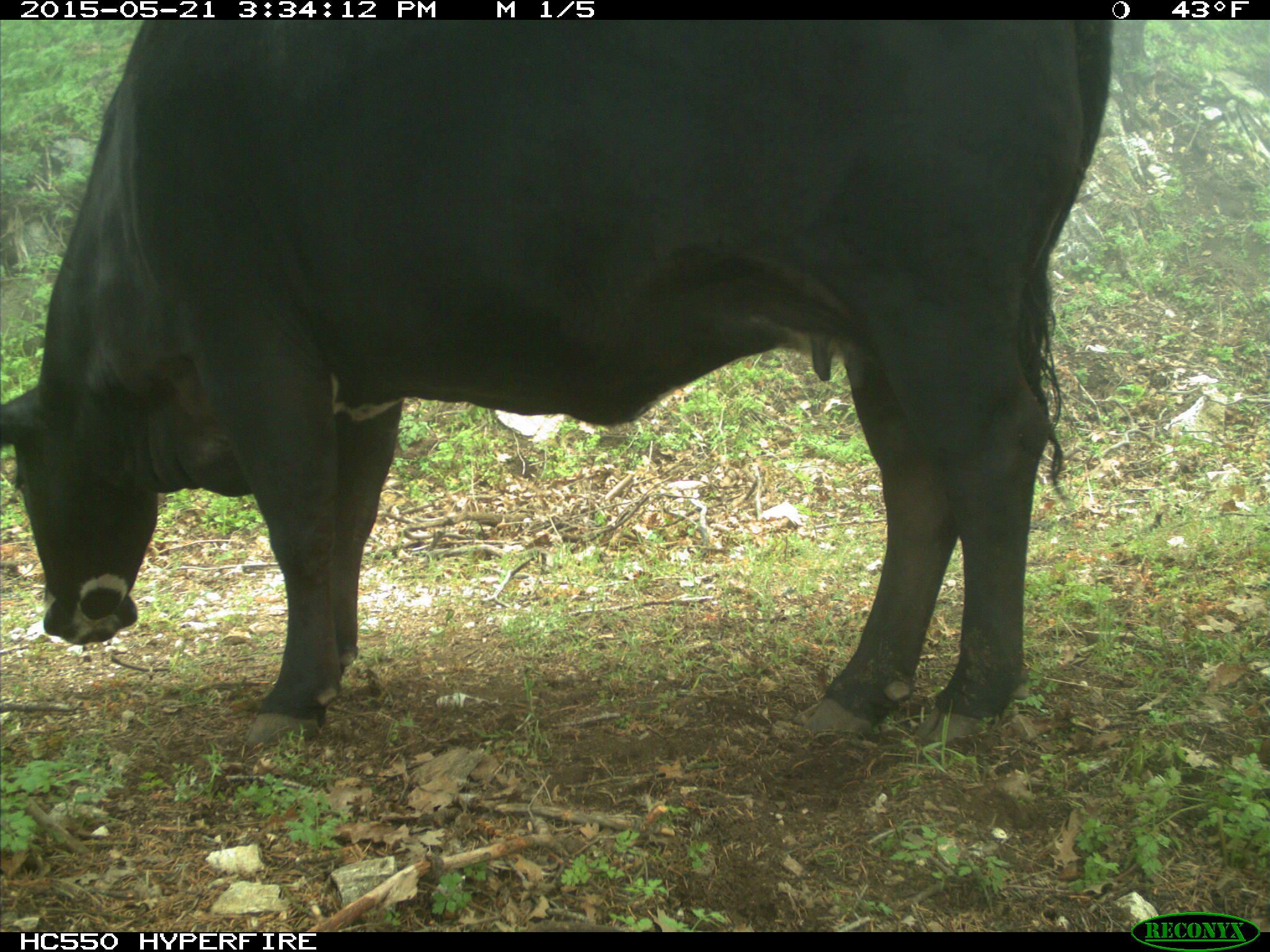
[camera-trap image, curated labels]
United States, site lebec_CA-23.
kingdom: Animalia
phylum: Chordata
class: Mammalia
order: Artiodactyla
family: Bovidae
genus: Bos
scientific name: Bos taurus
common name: domestic cow